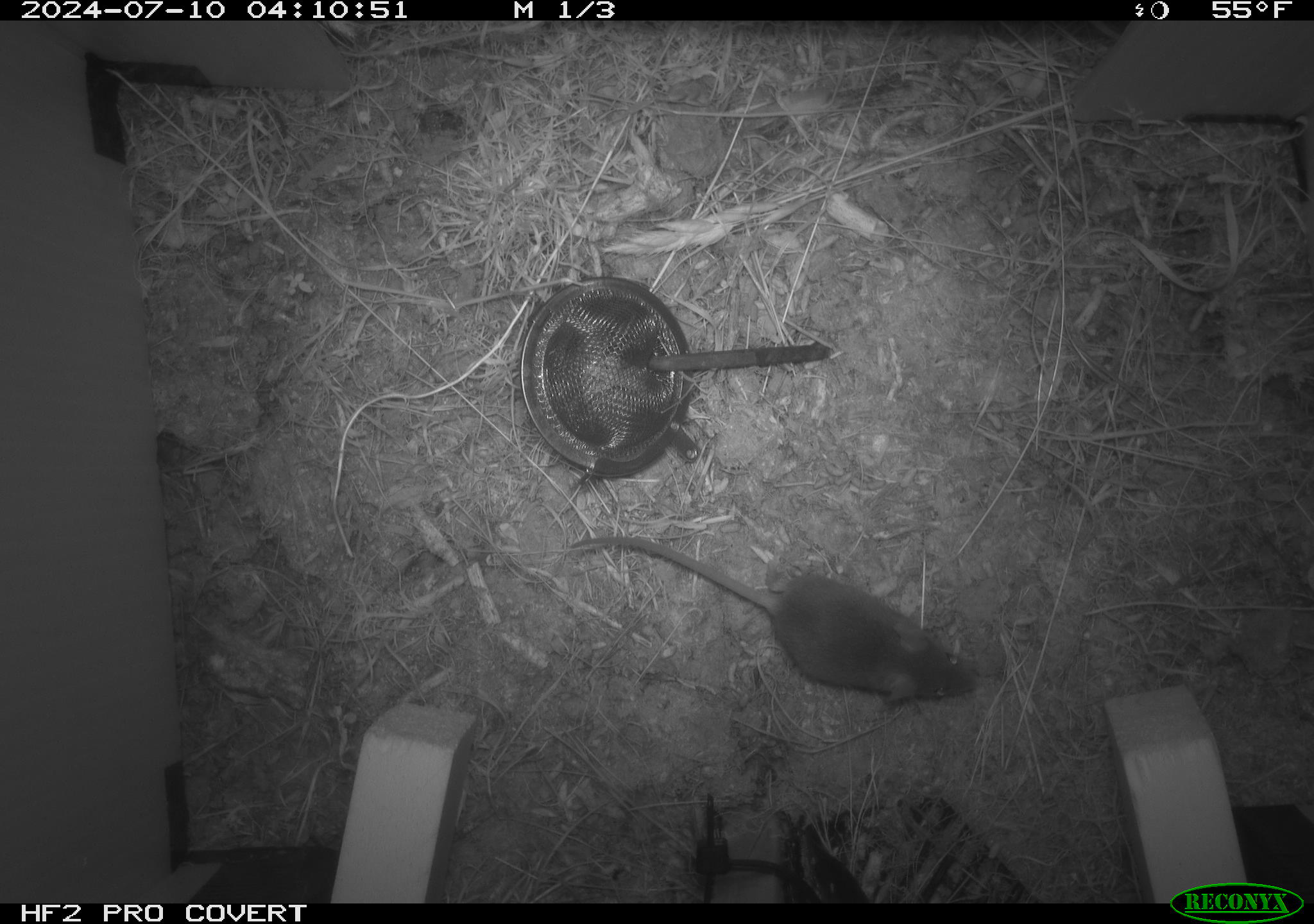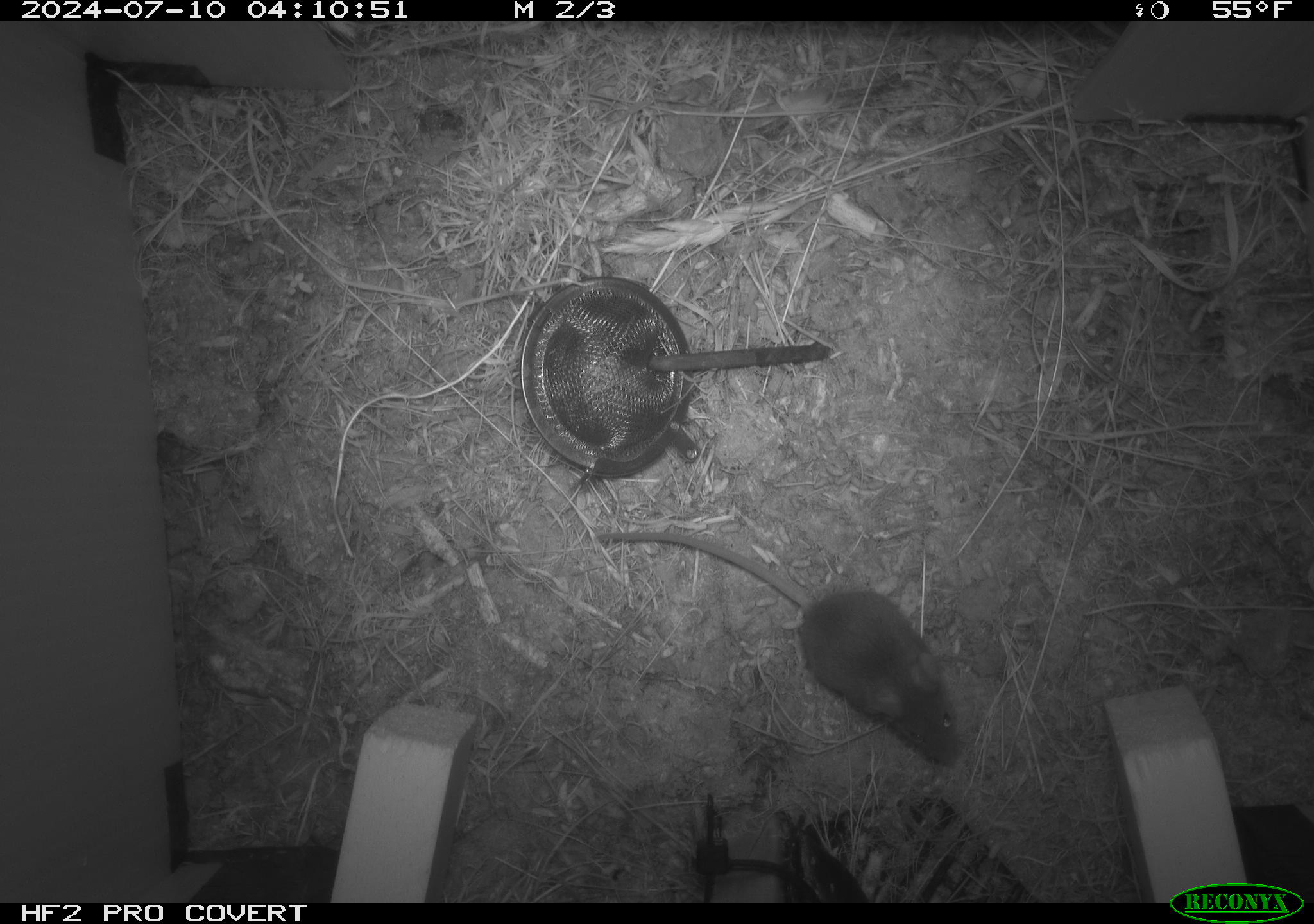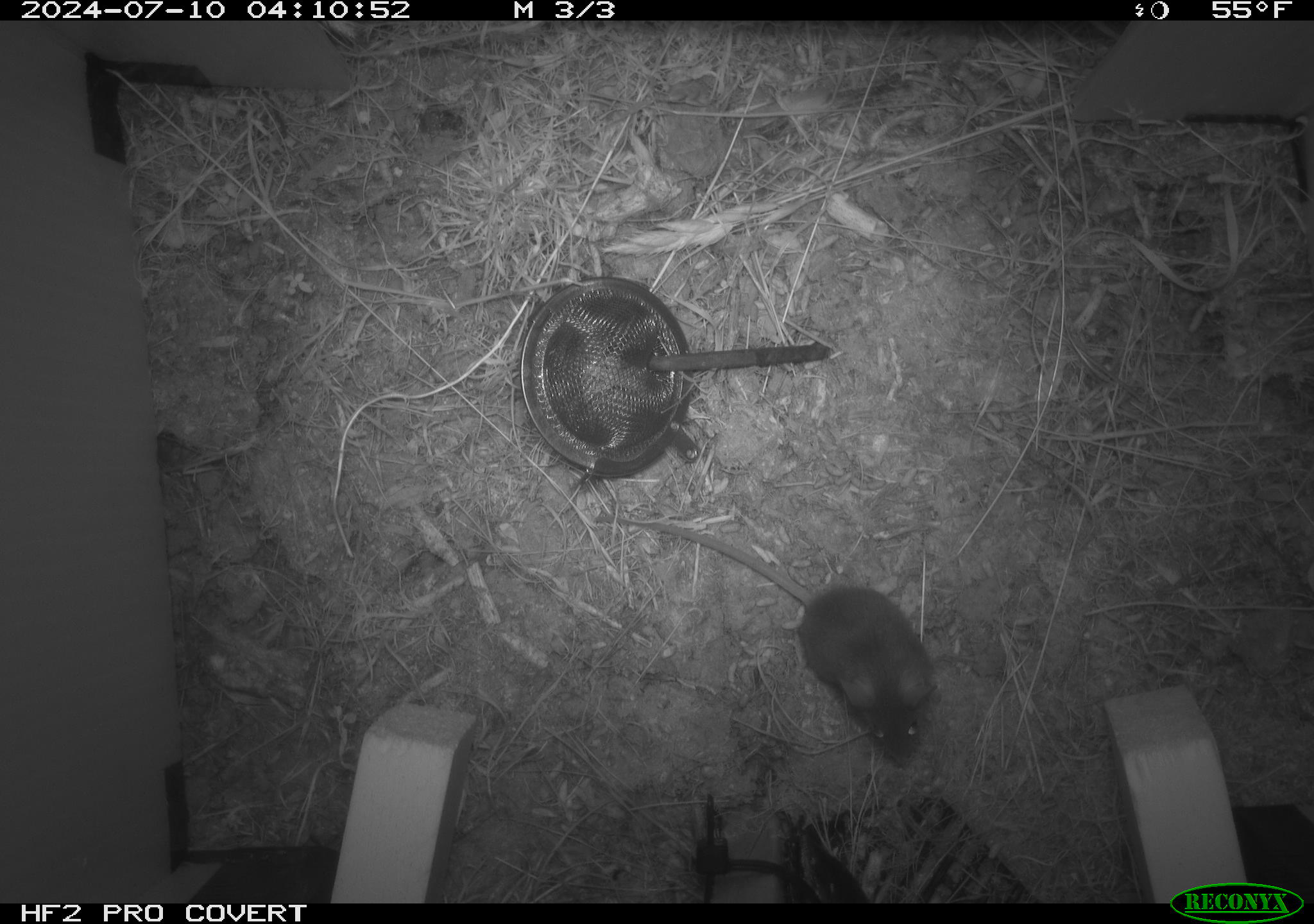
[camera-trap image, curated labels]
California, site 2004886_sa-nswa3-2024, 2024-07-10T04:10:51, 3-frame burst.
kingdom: Animalia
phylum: Chordata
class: Mammalia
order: Rodentia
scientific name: Rodentia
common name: rodent